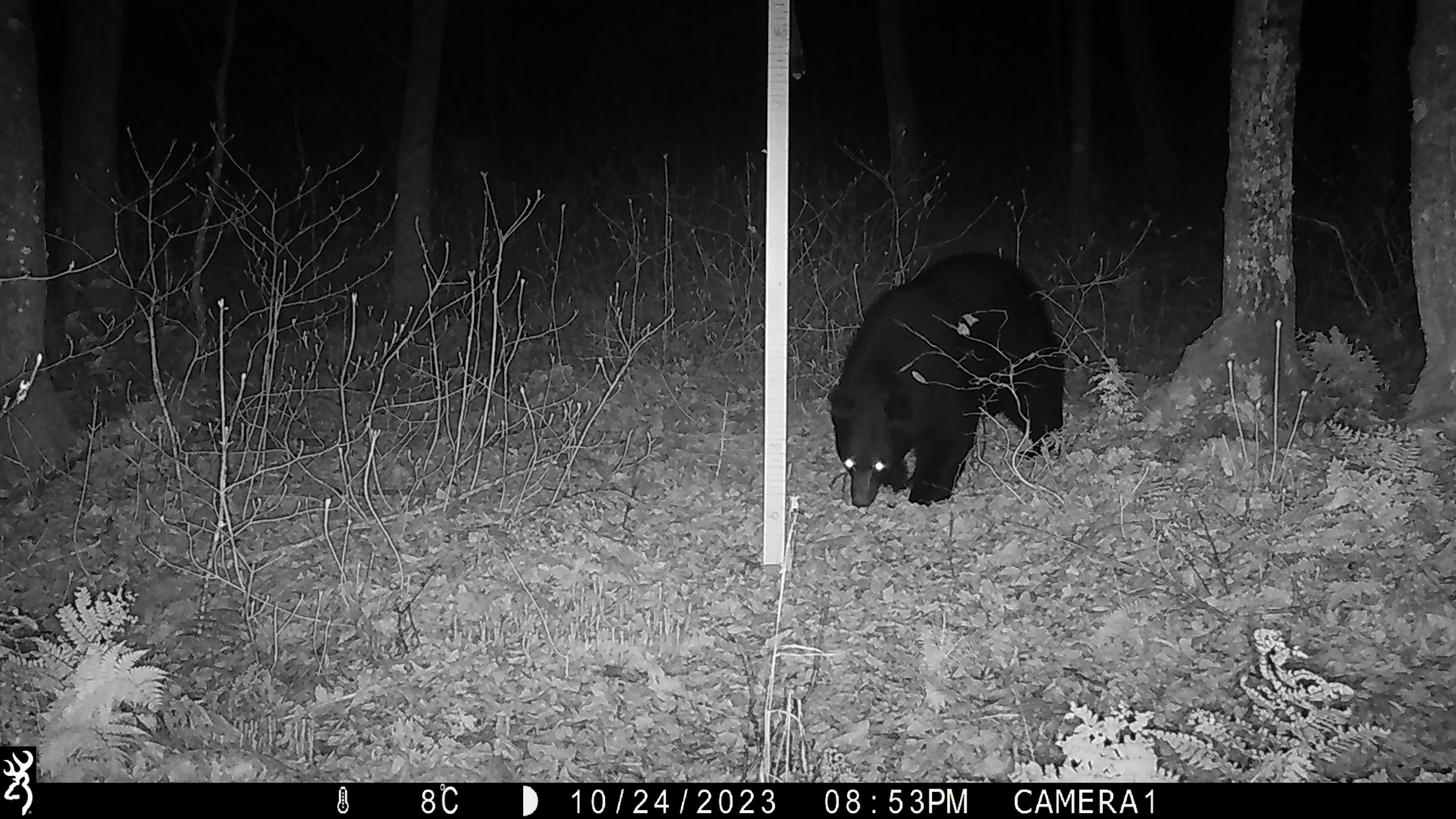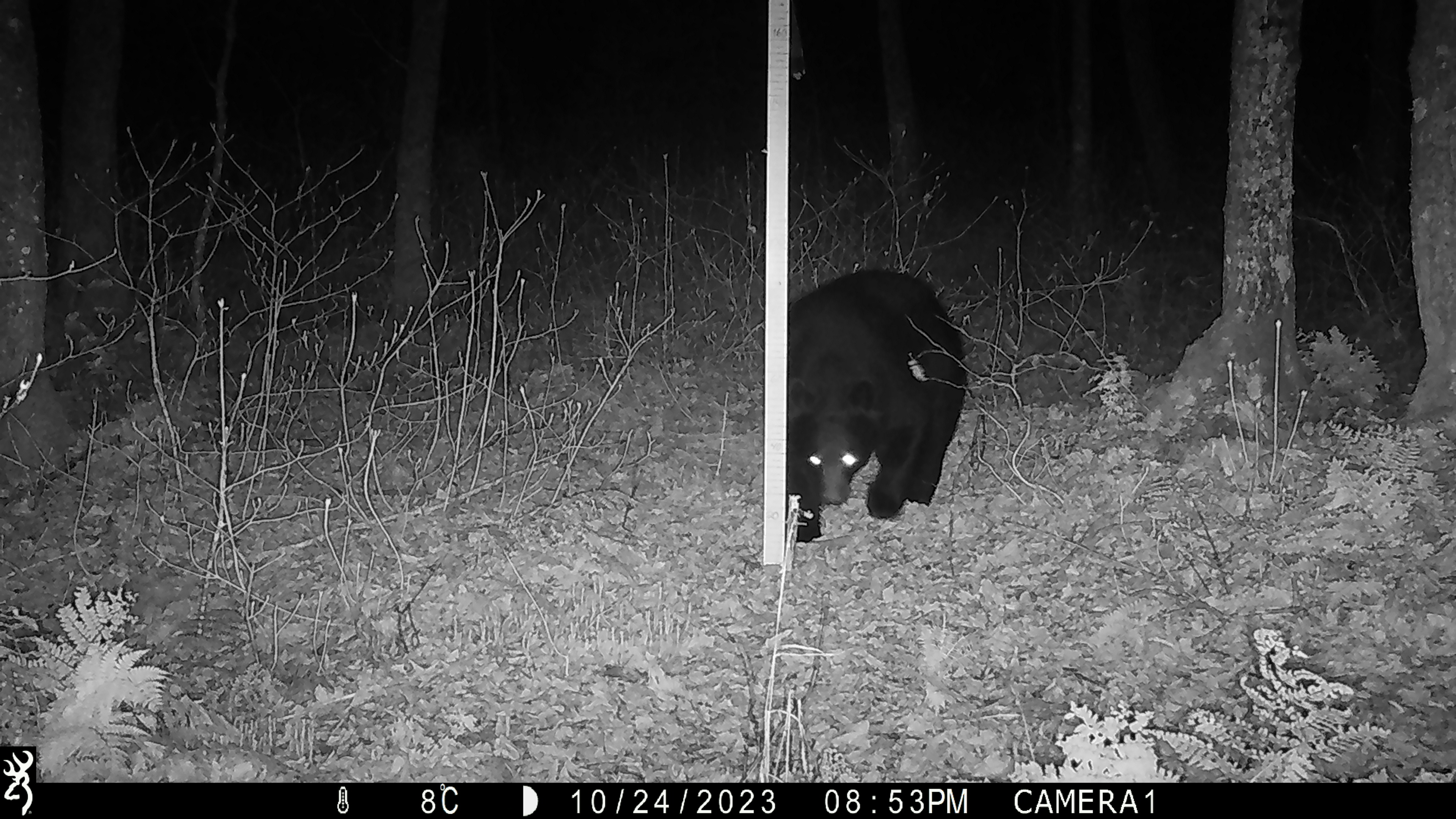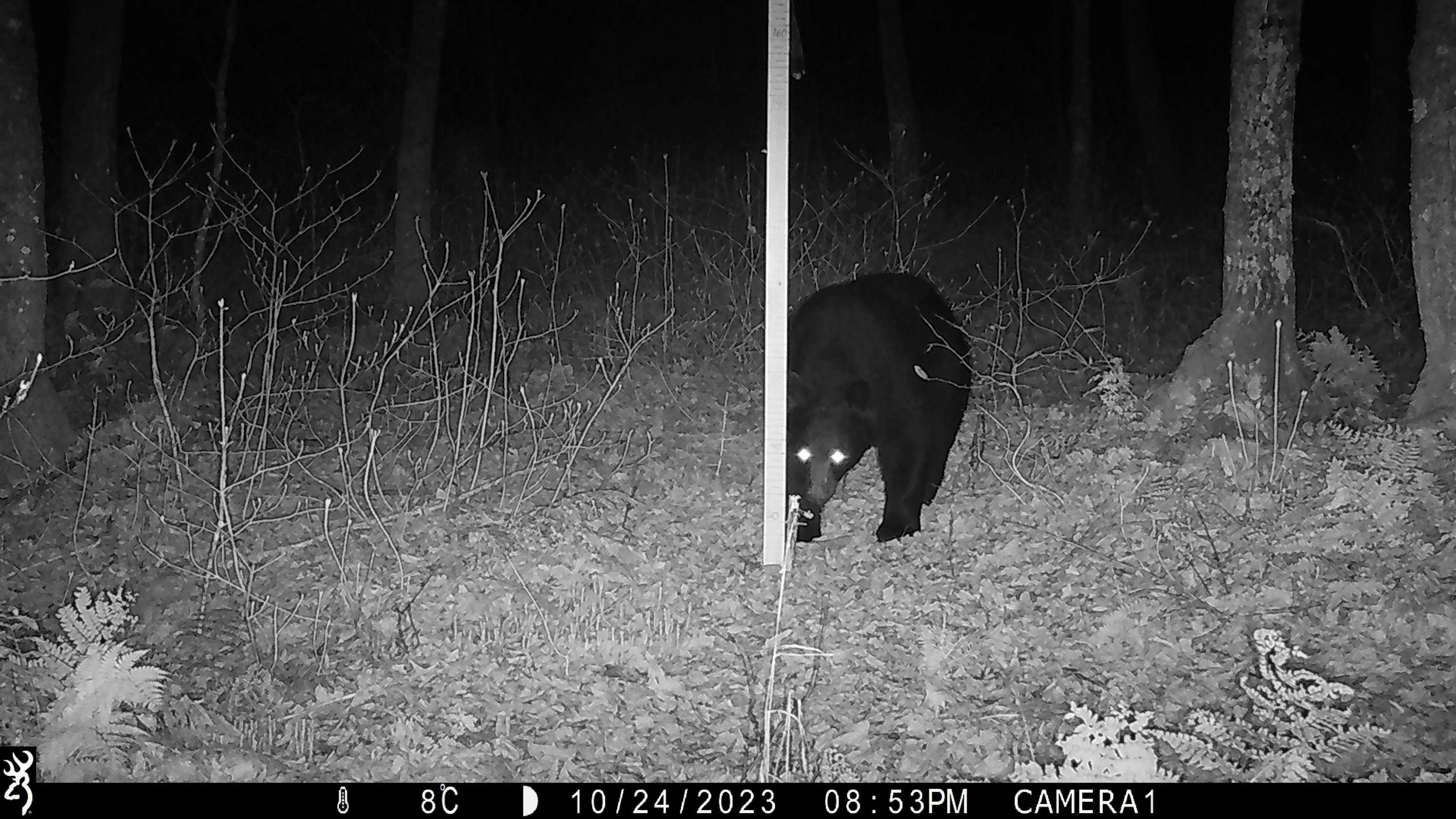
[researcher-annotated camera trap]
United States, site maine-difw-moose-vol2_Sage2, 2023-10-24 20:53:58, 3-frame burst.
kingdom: Animalia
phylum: Chordata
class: Mammalia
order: Carnivora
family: Ursidae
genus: Ursus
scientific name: Ursus americanus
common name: black bear